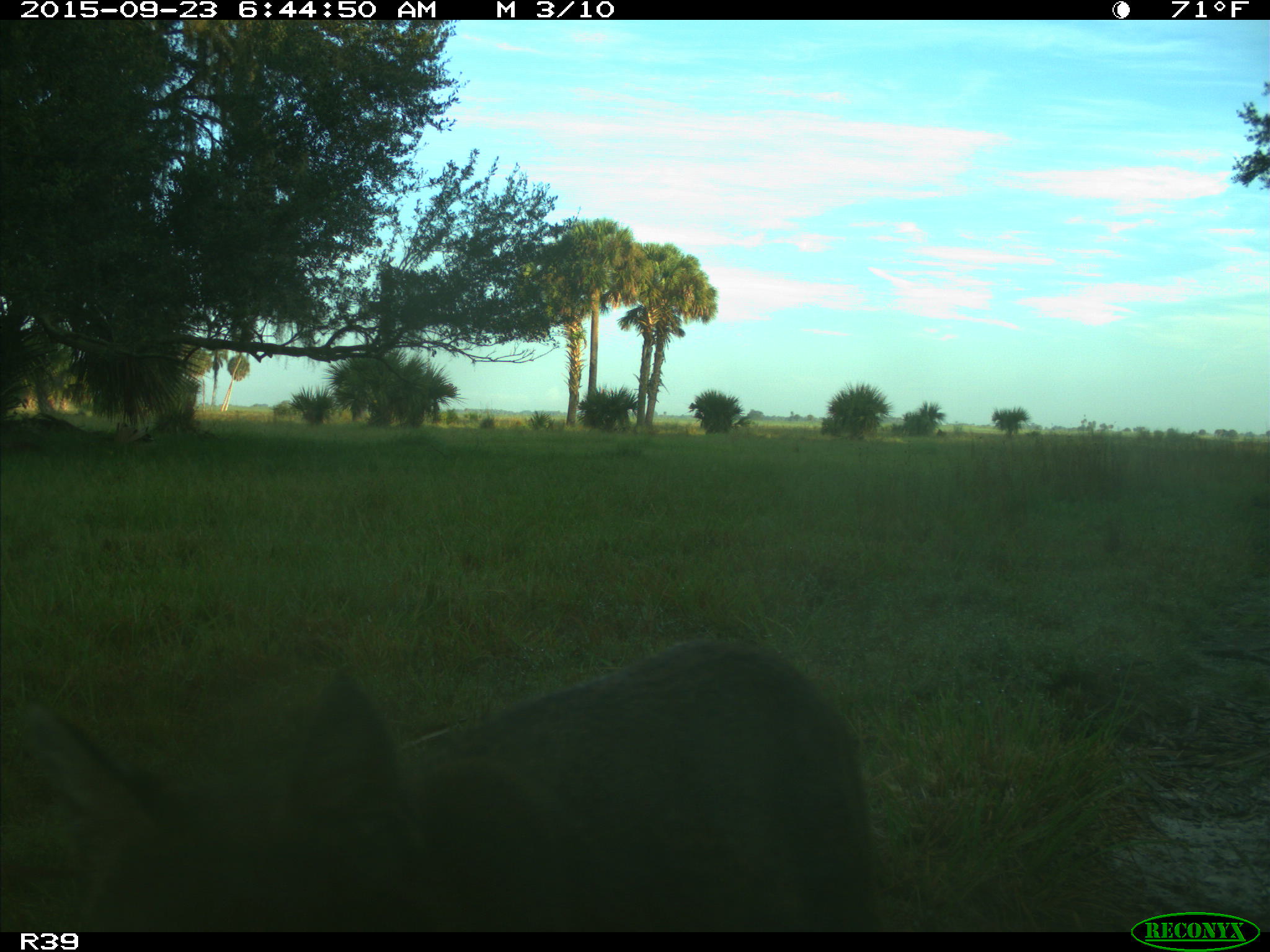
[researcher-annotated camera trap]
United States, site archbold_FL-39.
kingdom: Animalia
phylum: Chordata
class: Mammalia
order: Carnivora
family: Felidae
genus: Lynx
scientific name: Lynx rufus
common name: bobcat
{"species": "Lynx rufus (bobcat)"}